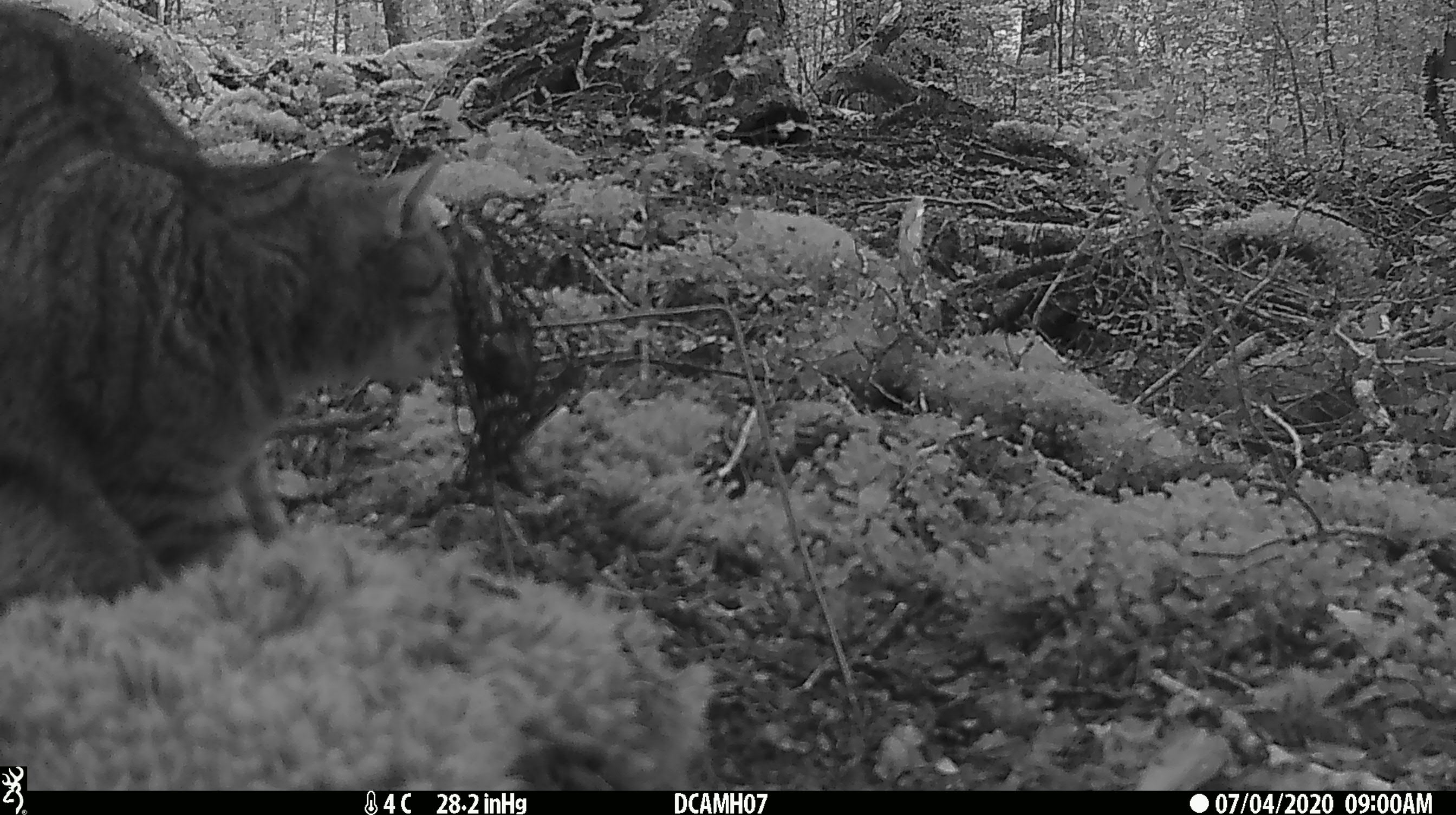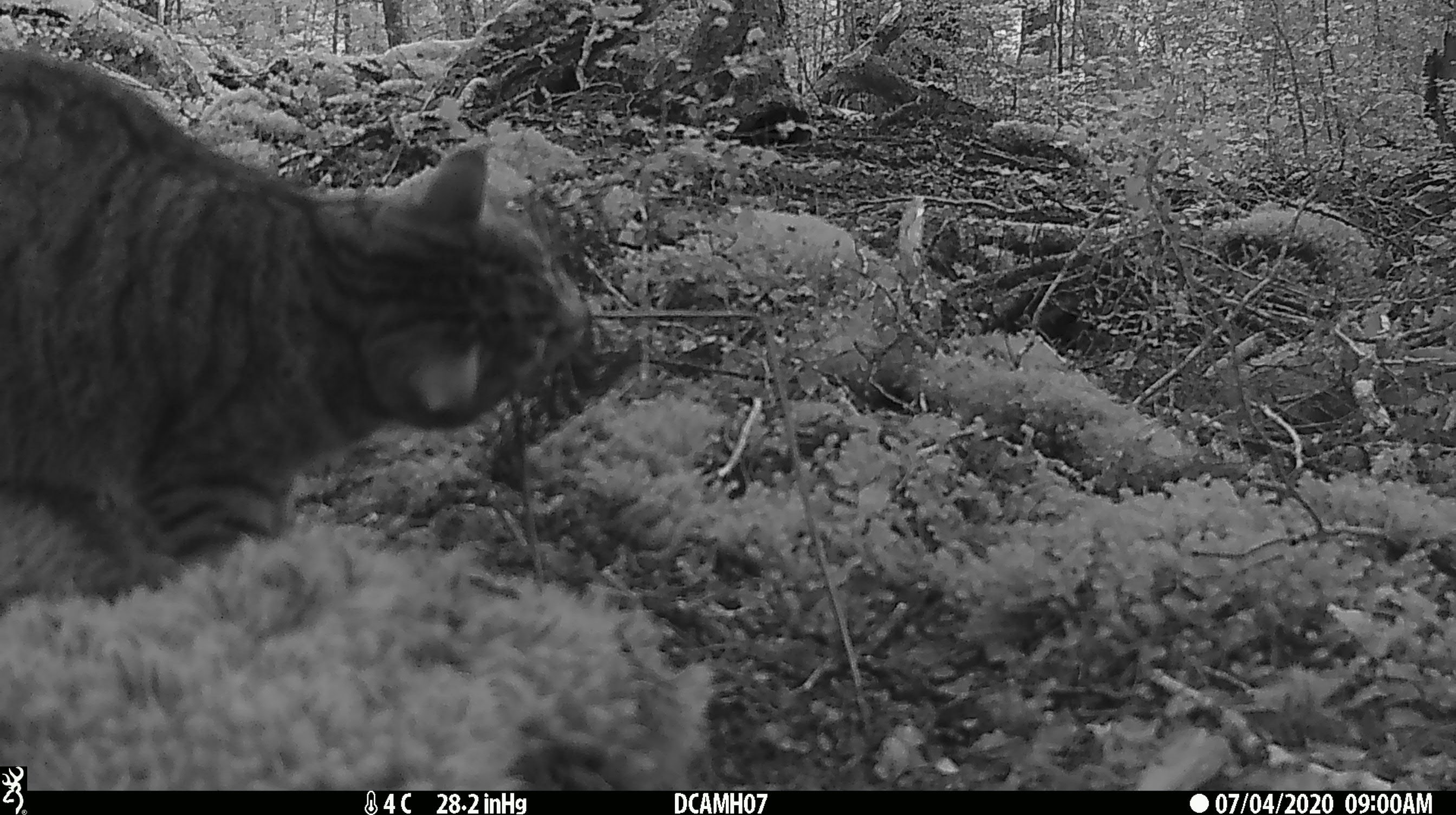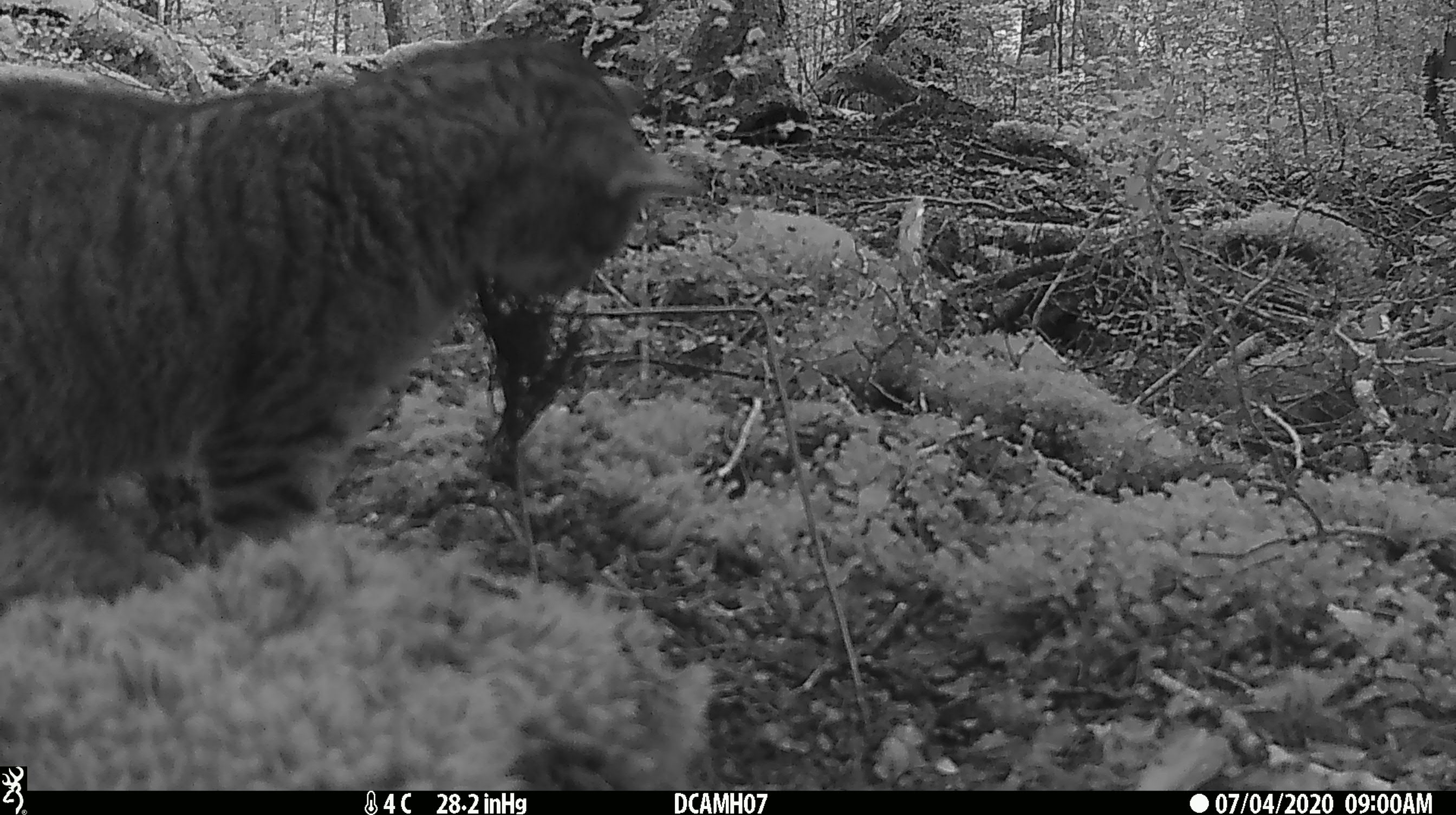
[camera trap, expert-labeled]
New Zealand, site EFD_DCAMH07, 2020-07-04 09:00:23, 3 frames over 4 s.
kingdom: Animalia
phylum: Chordata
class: Mammalia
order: Carnivora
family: Felidae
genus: Felis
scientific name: Felis catus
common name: domestic cat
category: cat